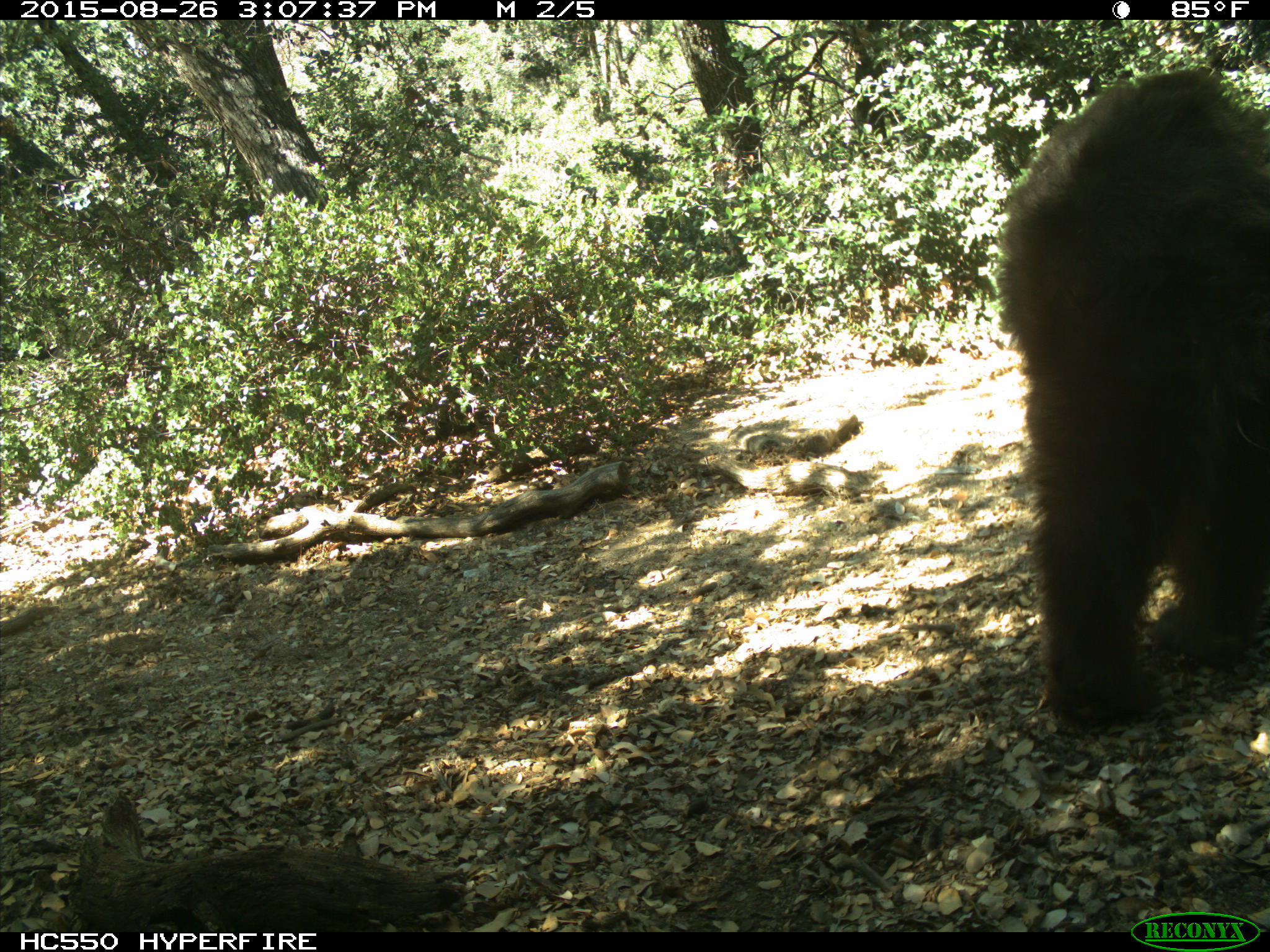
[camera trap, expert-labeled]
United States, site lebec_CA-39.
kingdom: Animalia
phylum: Chordata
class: Mammalia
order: Carnivora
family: Ursidae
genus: Ursus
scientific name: Ursus americanus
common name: american black bear